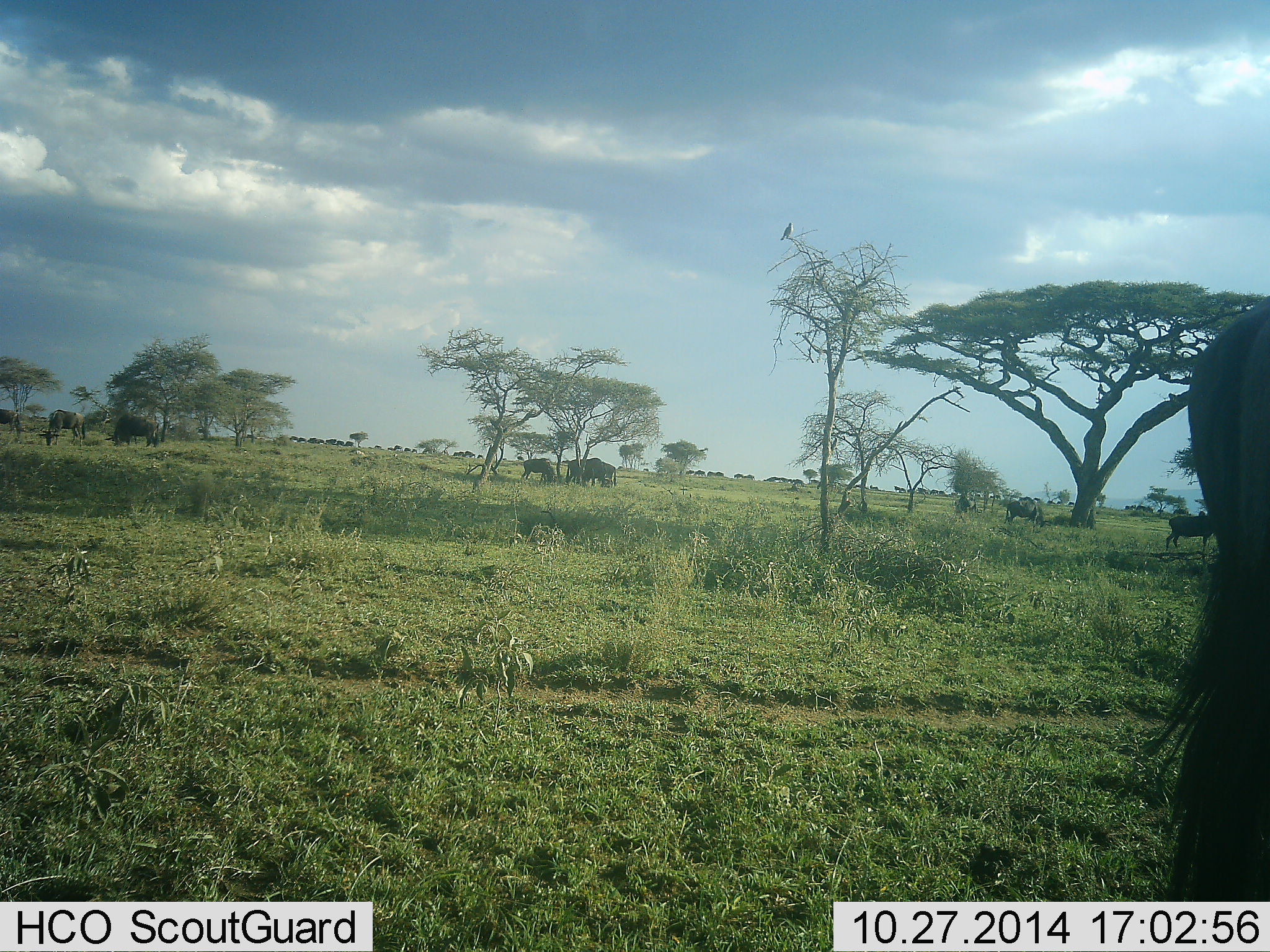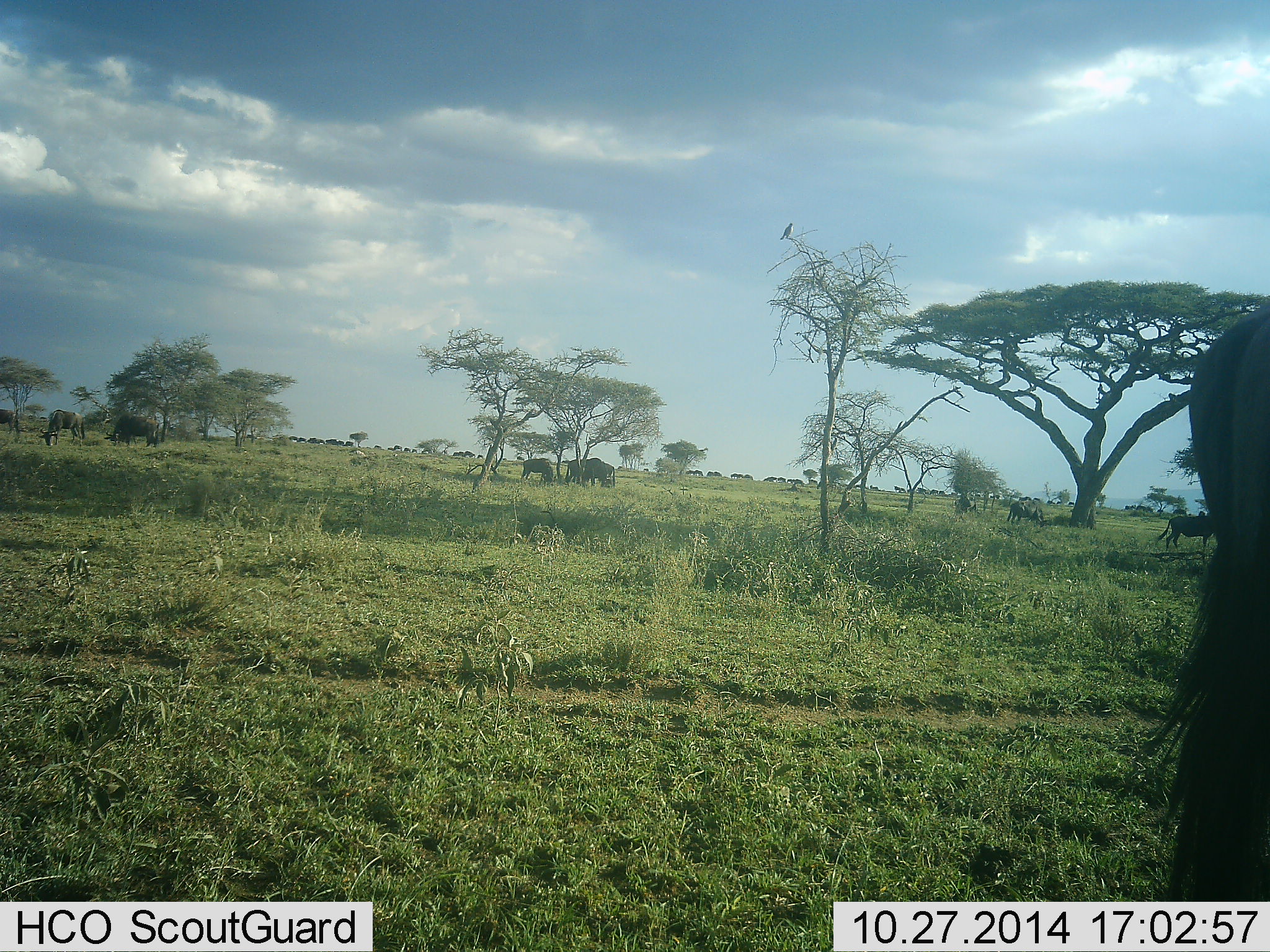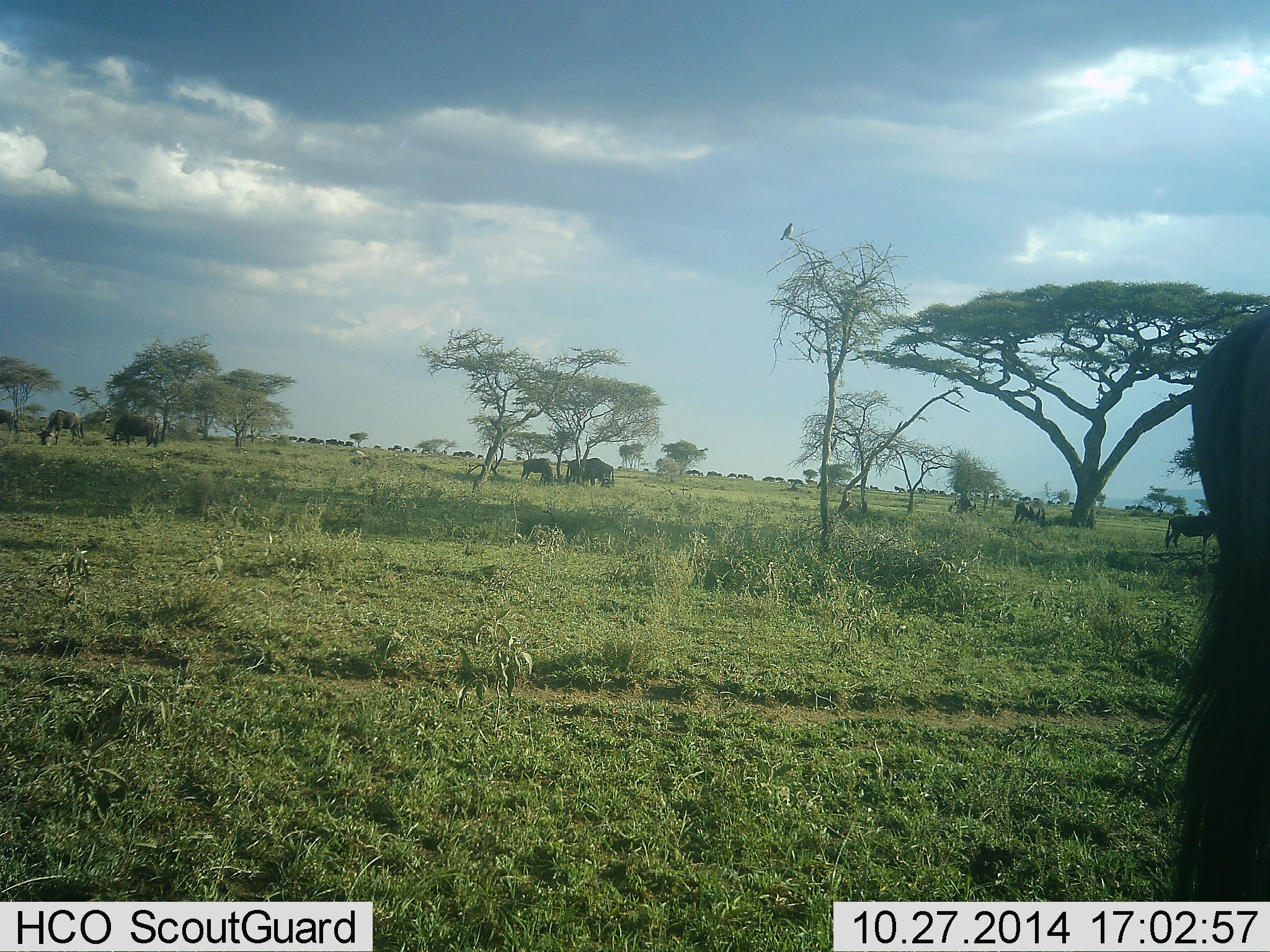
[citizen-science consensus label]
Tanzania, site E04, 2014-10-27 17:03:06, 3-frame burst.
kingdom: Animalia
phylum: Chordata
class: Mammalia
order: Artiodactyla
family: Bovidae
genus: Connochaetes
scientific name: Connochaetes taurinus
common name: blue wildebeest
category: wildebeest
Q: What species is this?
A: Wildebeest (blue wildebeest) (Connochaetes taurinus).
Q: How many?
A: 8.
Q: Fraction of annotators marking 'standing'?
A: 54%.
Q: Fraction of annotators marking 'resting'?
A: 8%.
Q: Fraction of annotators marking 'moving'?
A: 62%.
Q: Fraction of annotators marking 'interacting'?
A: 0%.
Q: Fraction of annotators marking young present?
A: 0%.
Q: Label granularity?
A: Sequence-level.